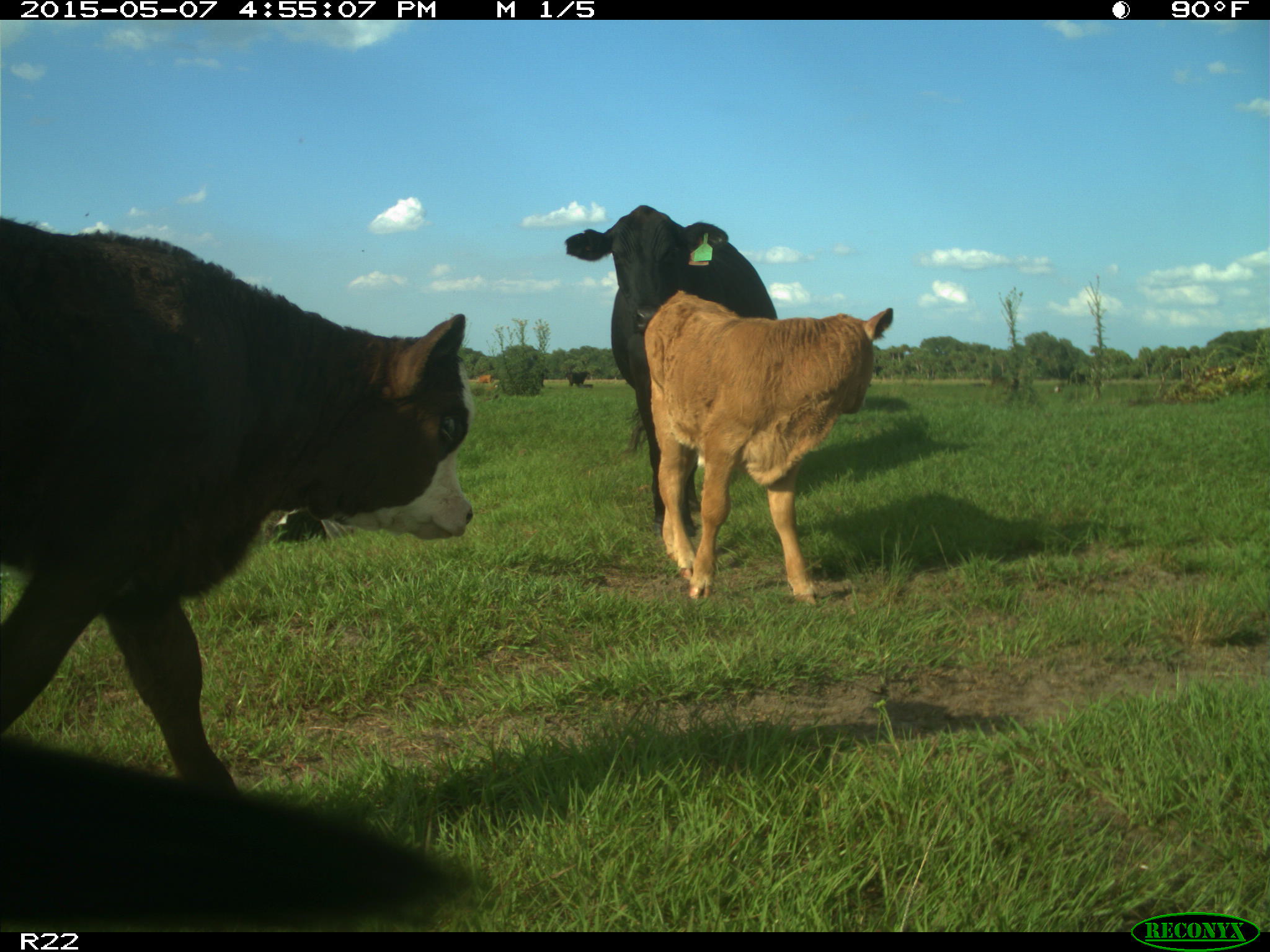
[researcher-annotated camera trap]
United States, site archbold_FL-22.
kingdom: Animalia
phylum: Chordata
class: Mammalia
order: Artiodactyla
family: Bovidae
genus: Bos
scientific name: Bos taurus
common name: domestic cow